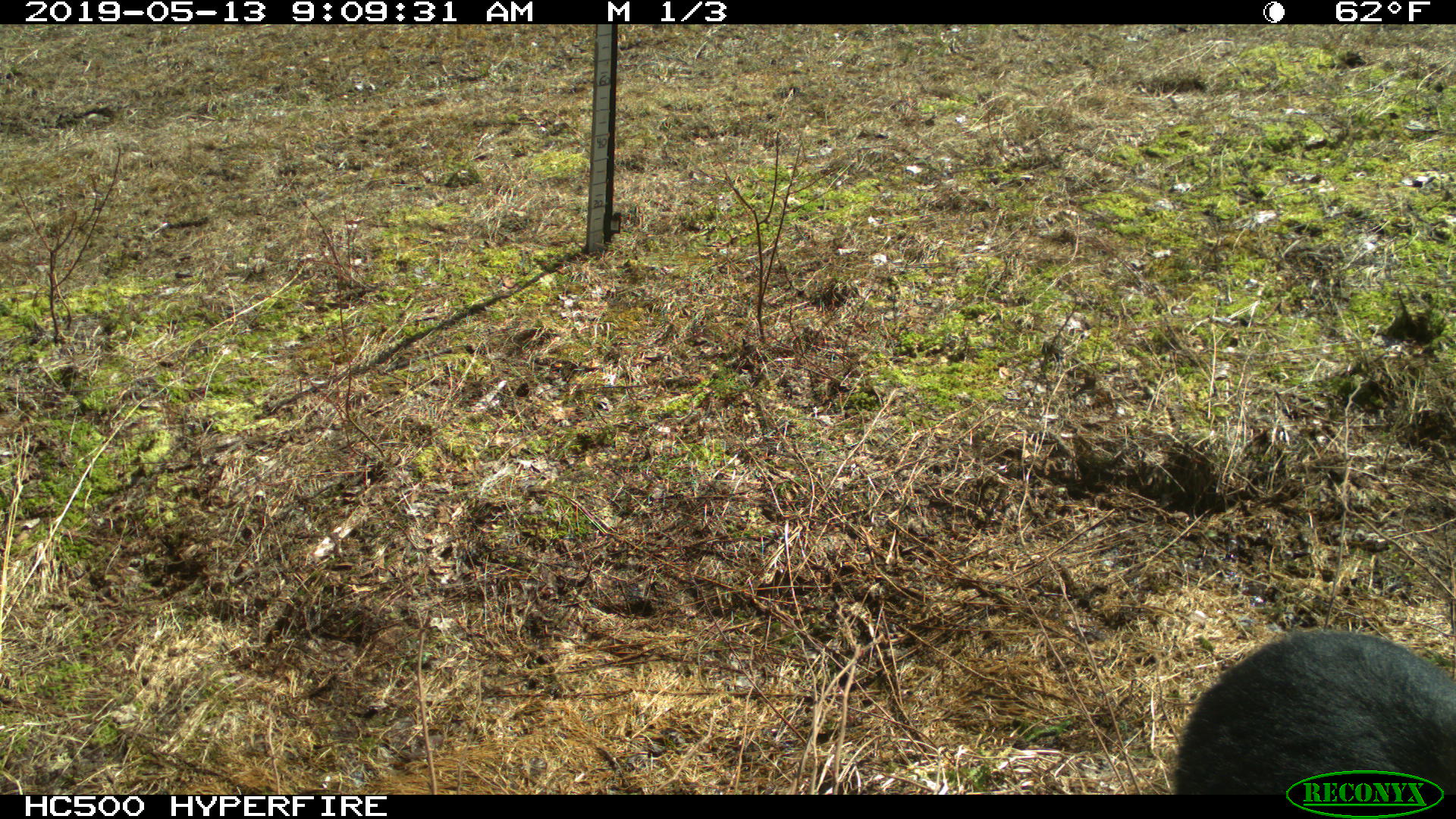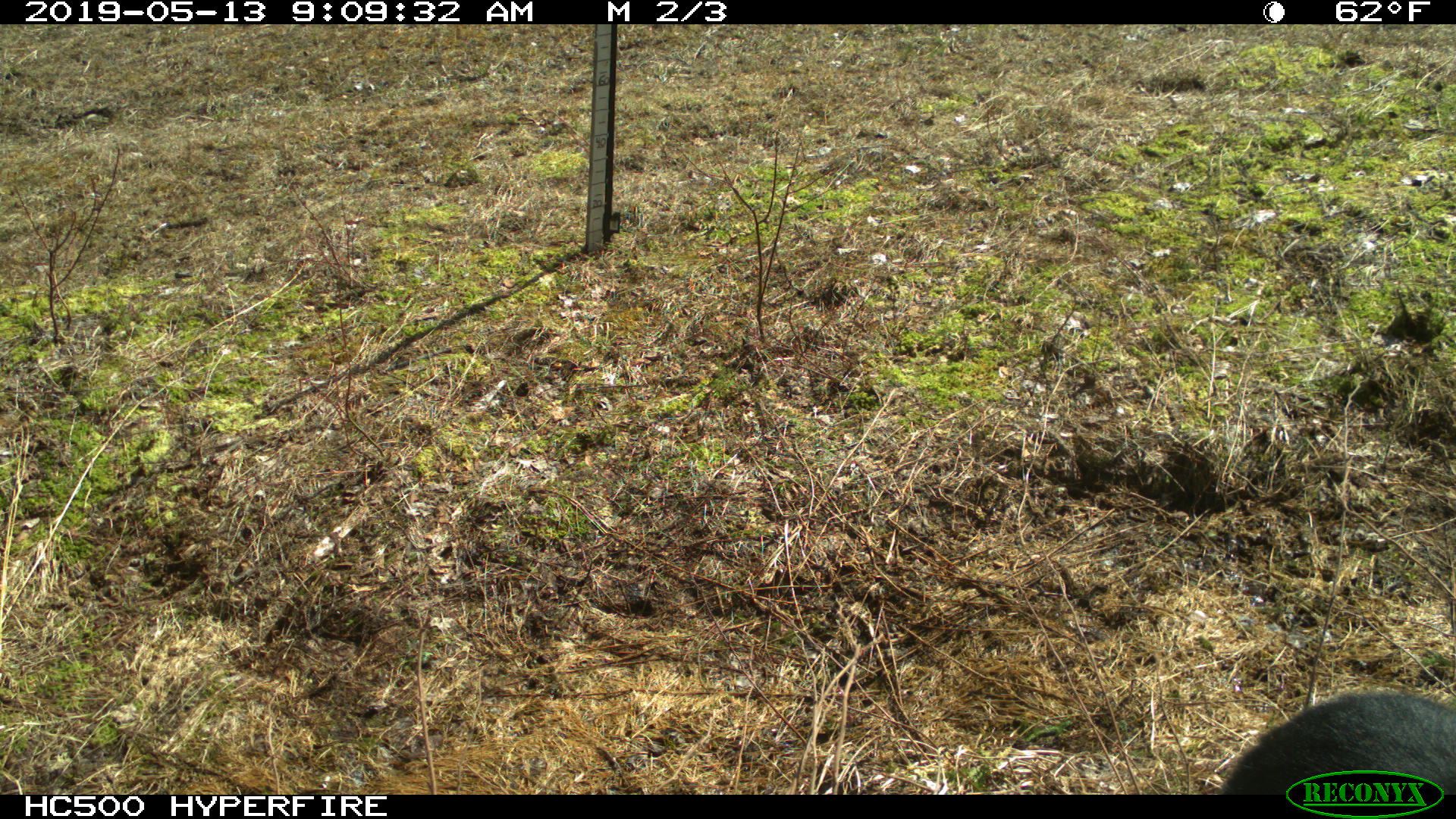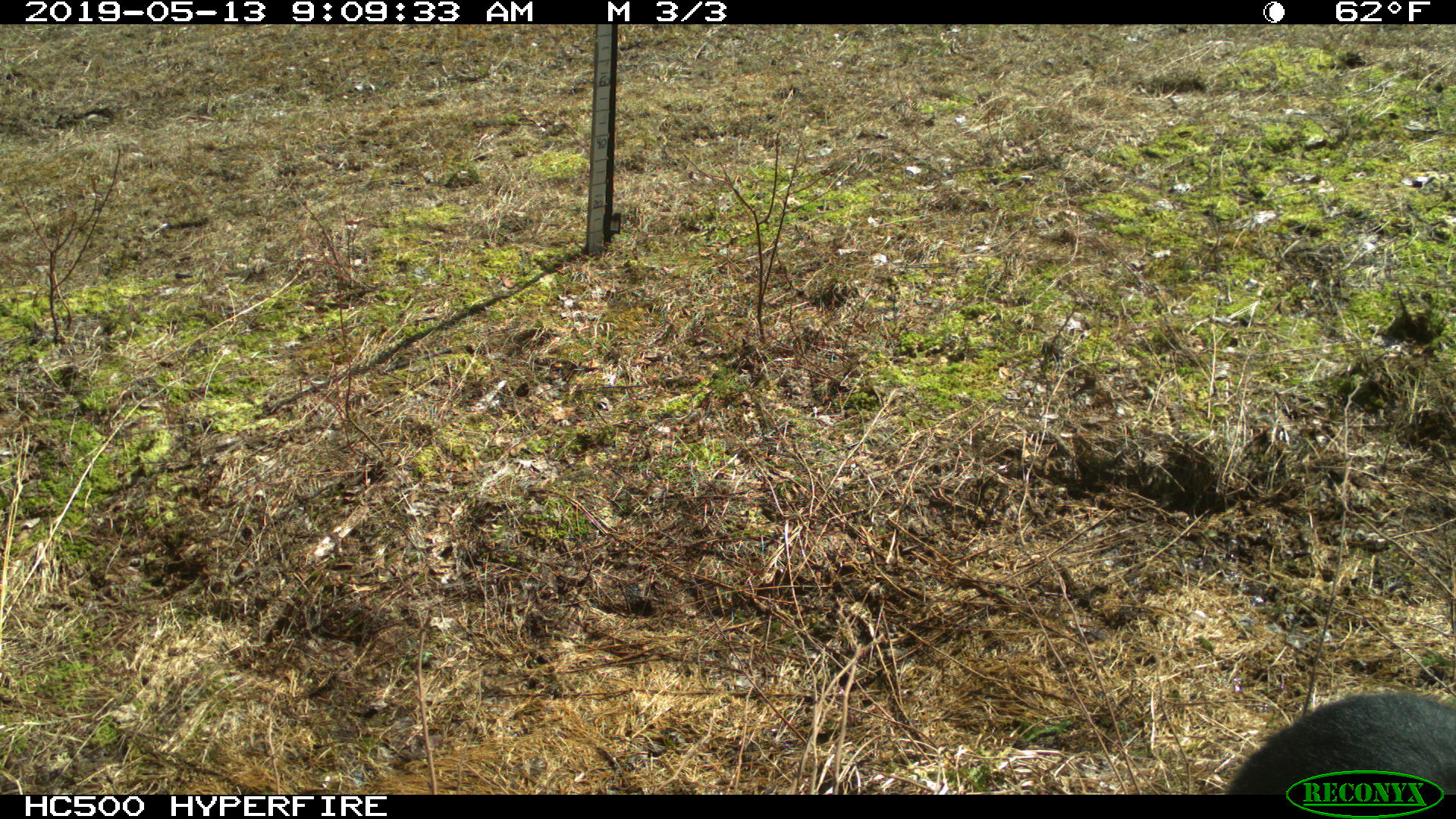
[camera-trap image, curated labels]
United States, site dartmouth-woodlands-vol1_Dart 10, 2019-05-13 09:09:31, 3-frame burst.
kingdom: Animalia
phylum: Chordata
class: Mammalia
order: Carnivora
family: Ursidae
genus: Ursus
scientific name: Ursus americanus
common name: black bear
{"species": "black bear (Ursus americanus)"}